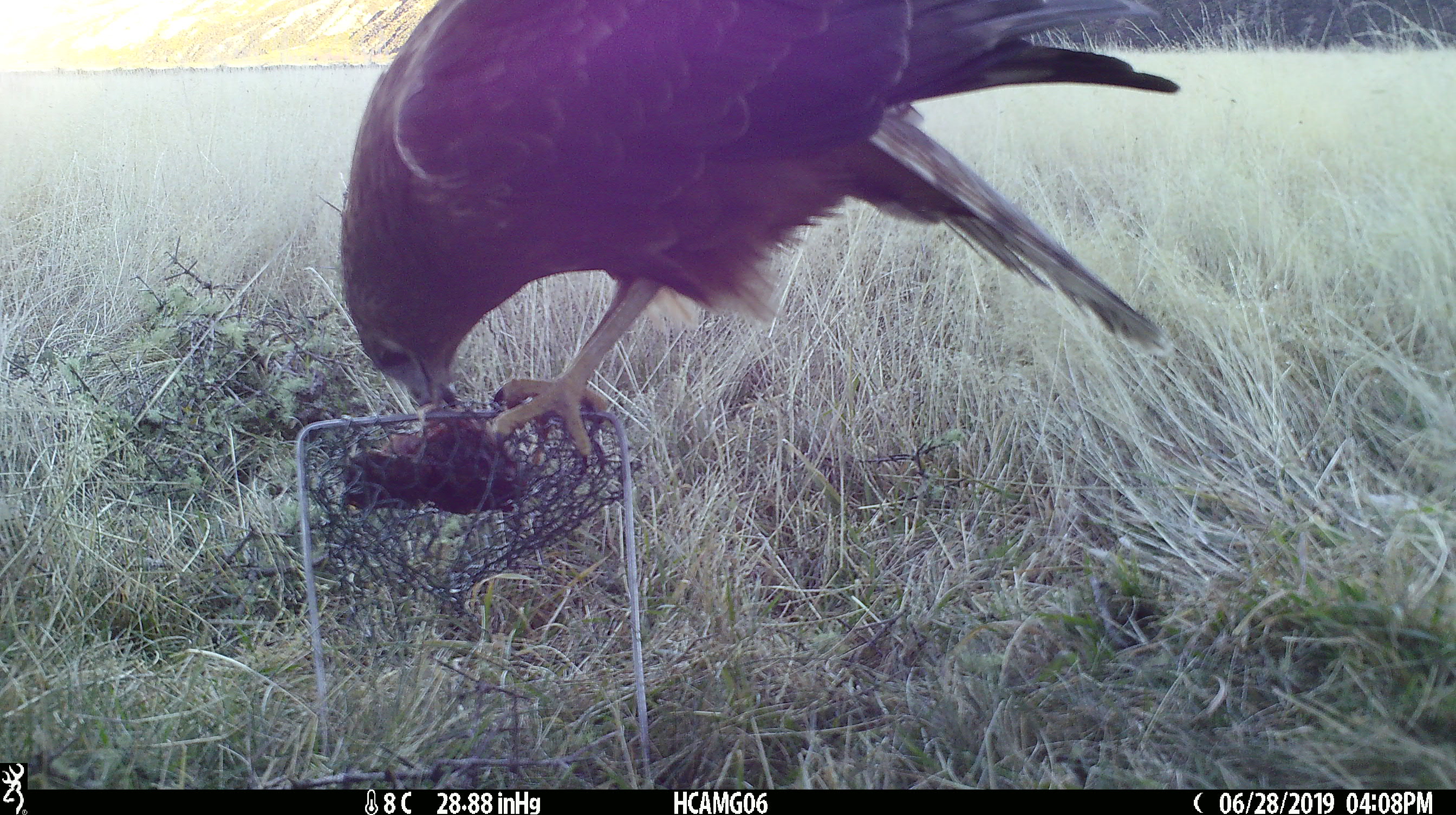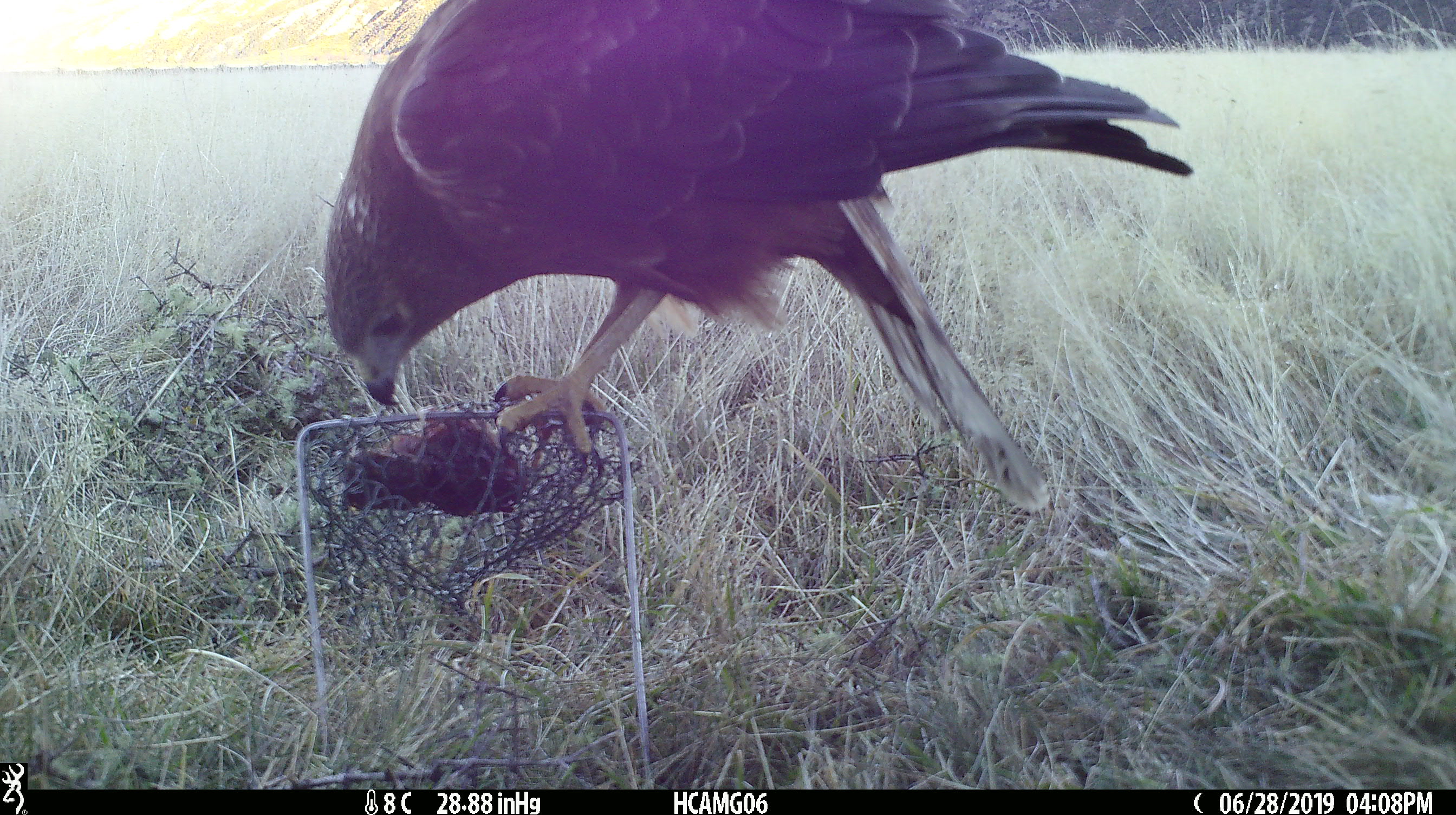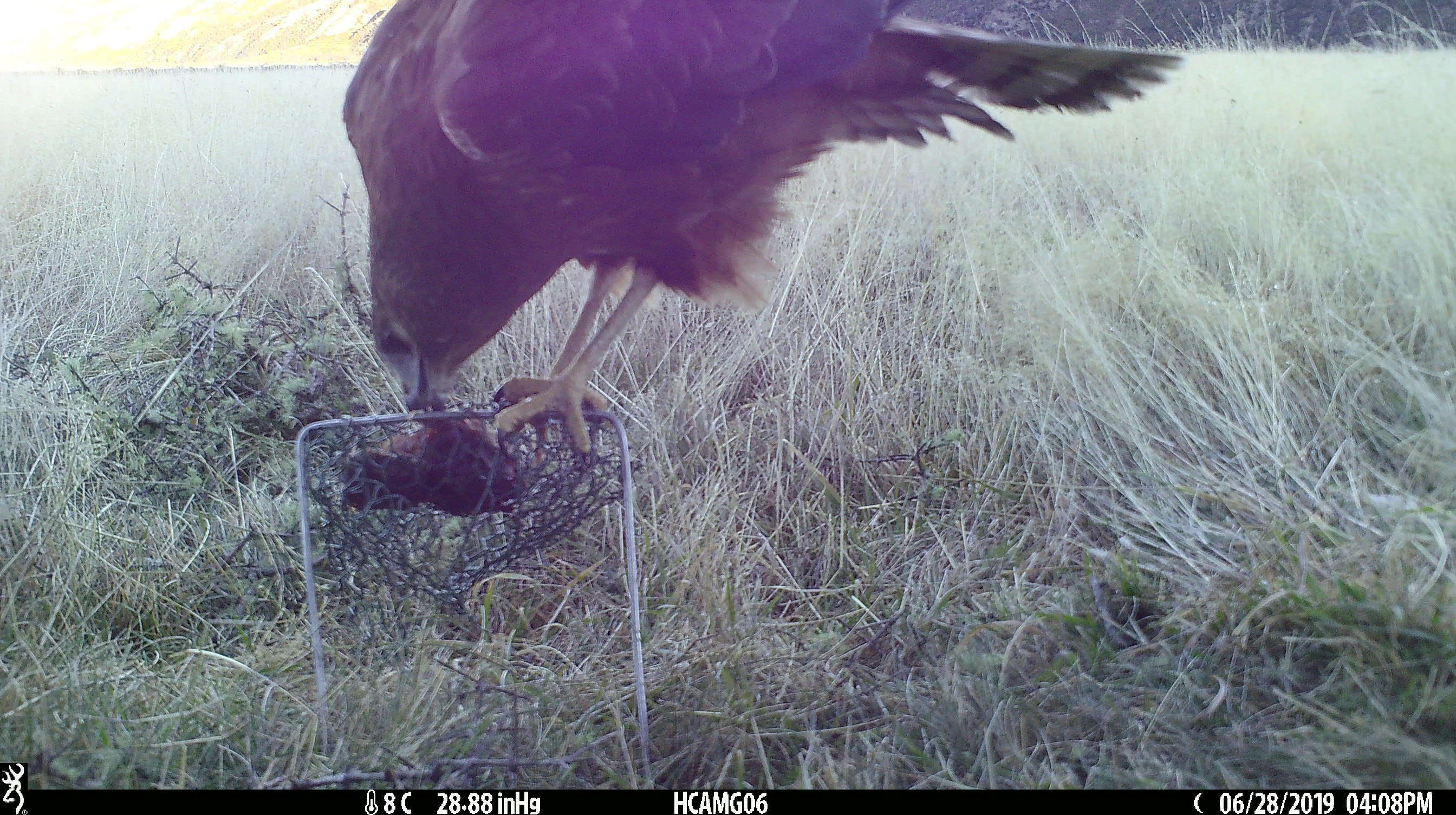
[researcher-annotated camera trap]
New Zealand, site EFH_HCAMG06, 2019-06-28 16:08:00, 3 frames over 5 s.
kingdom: Animalia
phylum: Chordata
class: Aves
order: Accipitriformes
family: Accipitridae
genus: Circus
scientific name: Circus approximans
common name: swamp harrier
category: harrier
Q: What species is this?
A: Harrier (swamp harrier) (Circus approximans).